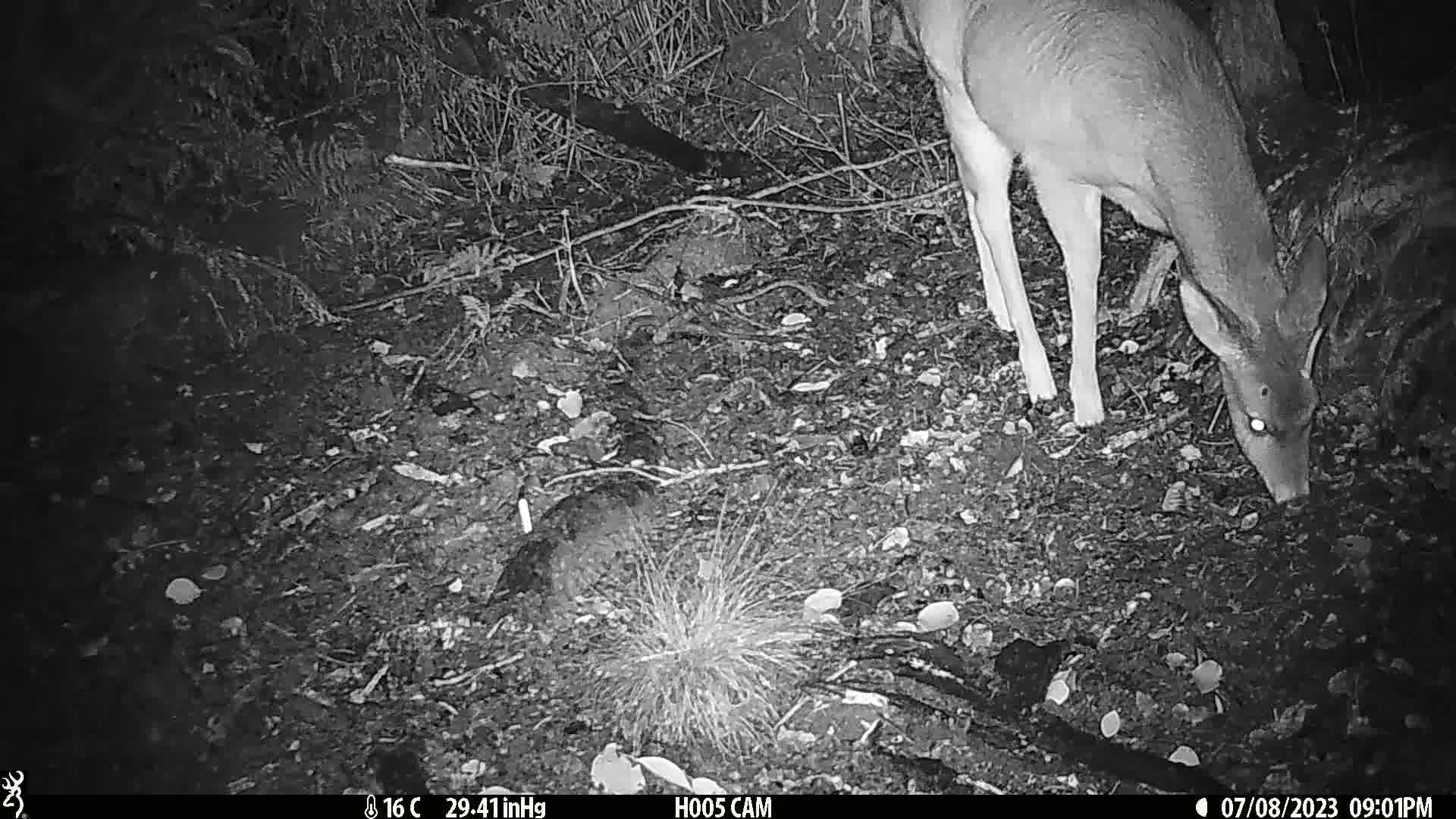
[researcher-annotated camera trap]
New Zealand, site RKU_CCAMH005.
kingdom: Animalia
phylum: Chordata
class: Mammalia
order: Artiodactyla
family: Cervidae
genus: Odocoileus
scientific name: Odocoileus virginianus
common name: white-tailed deer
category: white tailed deer